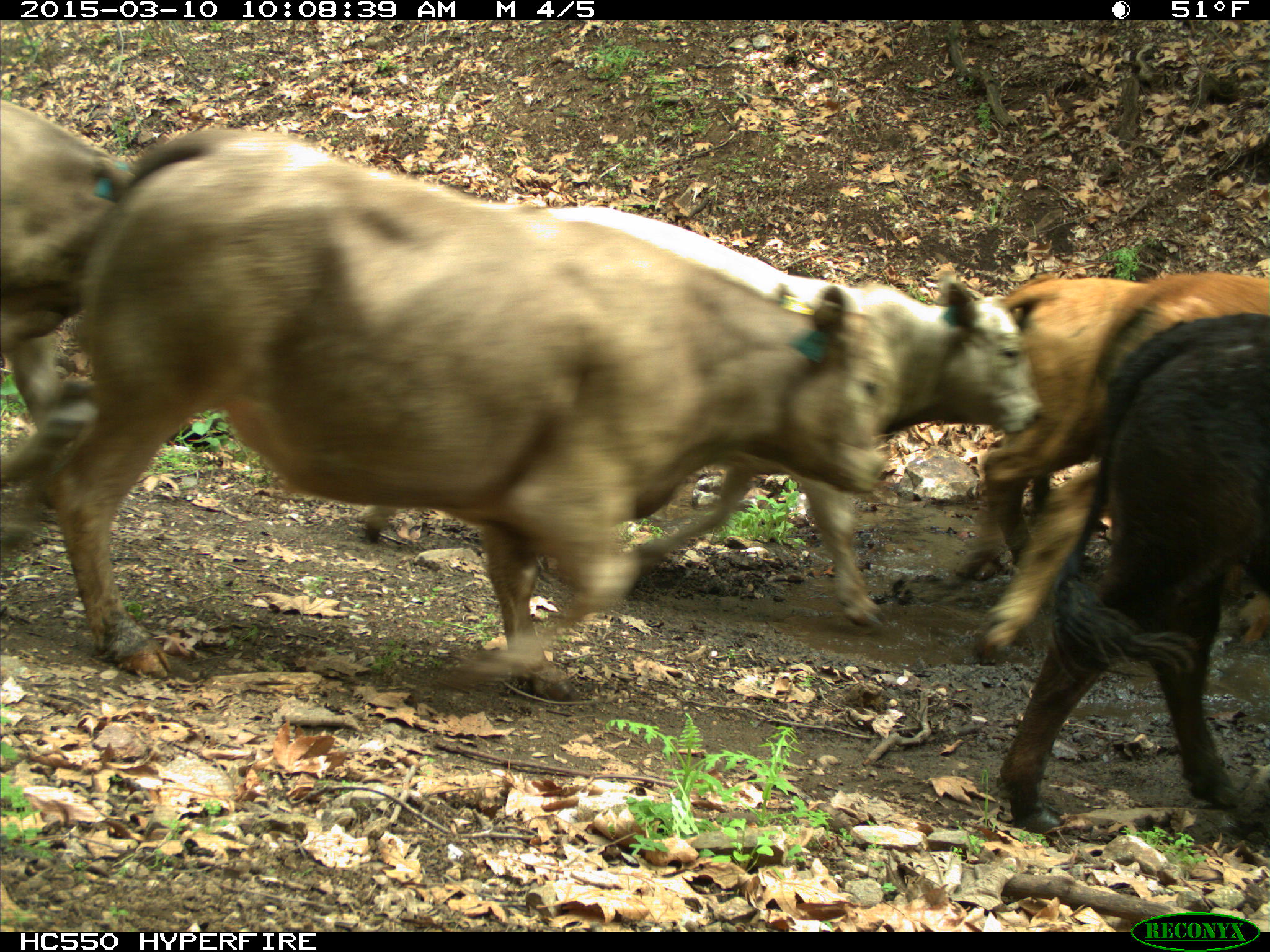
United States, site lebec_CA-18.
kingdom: Animalia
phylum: Chordata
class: Mammalia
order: Artiodactyla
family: Bovidae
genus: Bos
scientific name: Bos taurus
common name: domestic cow